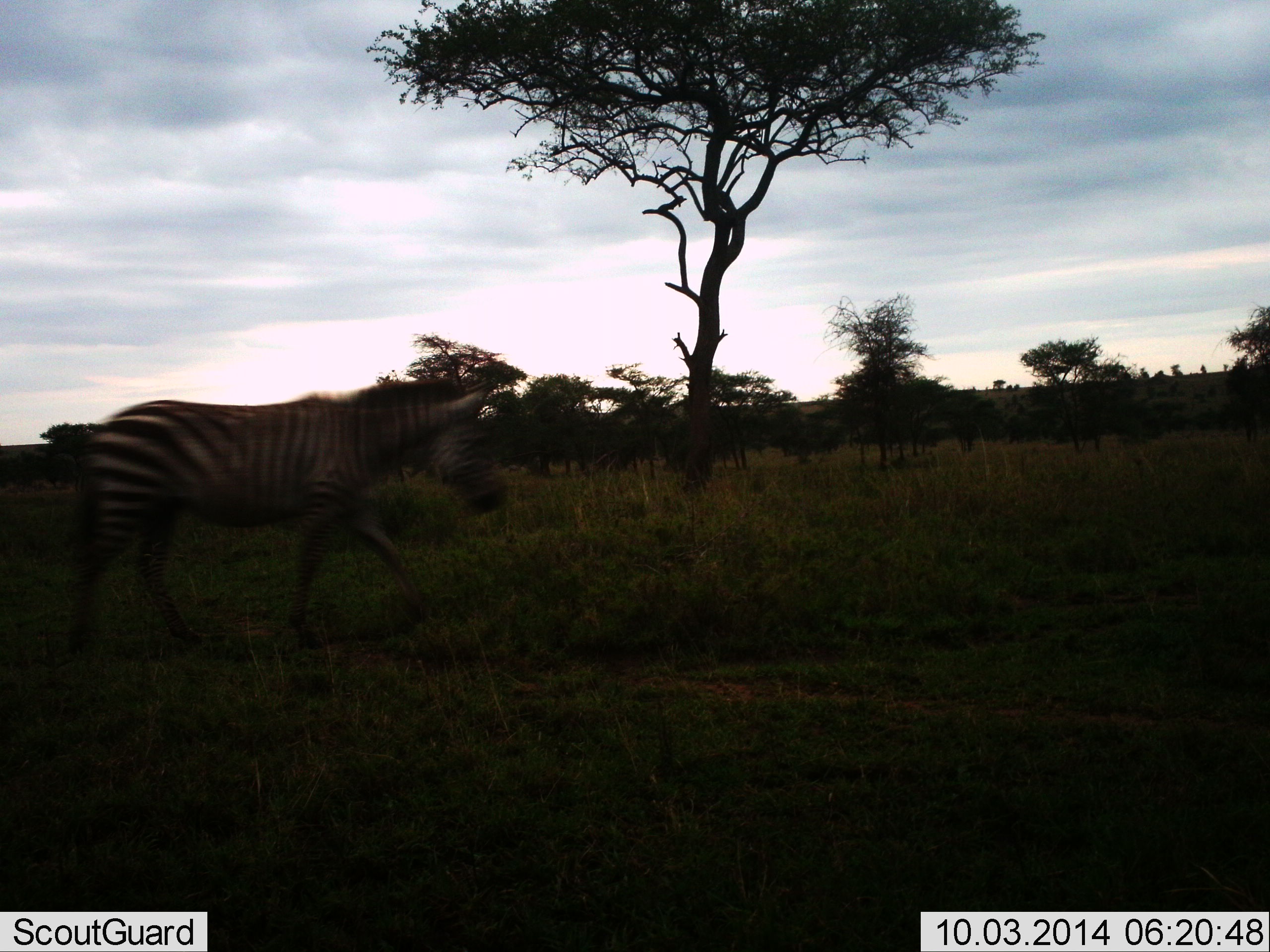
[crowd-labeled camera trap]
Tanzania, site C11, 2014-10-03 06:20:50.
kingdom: Animalia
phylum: Chordata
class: Mammalia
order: Perissodactyla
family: Equidae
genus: Equus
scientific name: Equus quagga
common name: plains zebra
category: zebra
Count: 1.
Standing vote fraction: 0%.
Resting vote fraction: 0%.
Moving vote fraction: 100%.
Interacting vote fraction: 0%.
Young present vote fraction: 0%.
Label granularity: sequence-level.